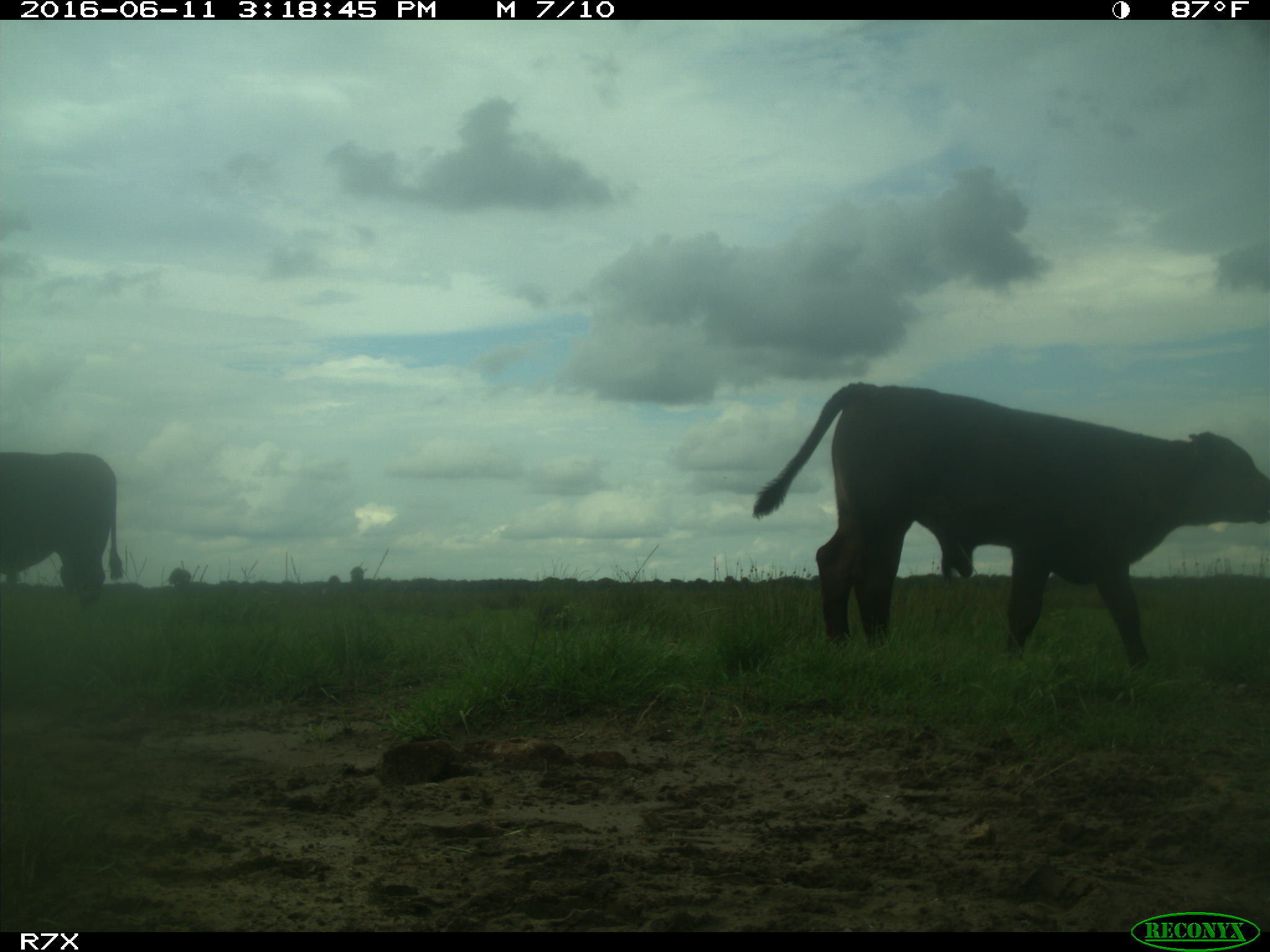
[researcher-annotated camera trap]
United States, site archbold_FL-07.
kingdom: Animalia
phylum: Chordata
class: Mammalia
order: Artiodactyla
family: Bovidae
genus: Bos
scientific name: Bos taurus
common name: domestic cow